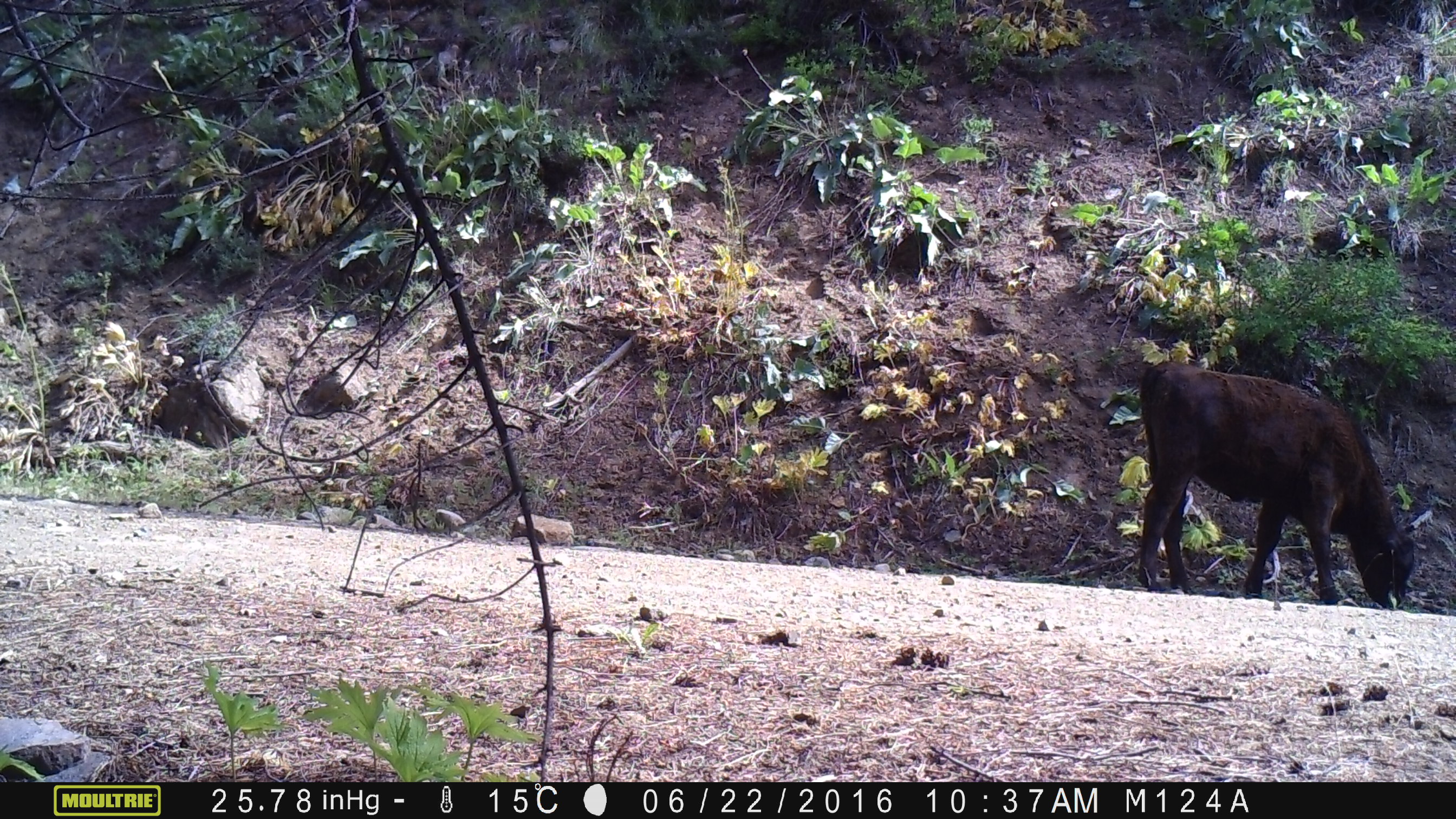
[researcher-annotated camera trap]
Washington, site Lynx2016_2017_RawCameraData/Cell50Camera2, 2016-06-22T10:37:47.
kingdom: Animalia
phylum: Chordata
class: Mammalia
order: Artiodactyla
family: Bovidae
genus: Bos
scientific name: Bos taurus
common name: domestic cattle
Domestic cattle (Bos taurus). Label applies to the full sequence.